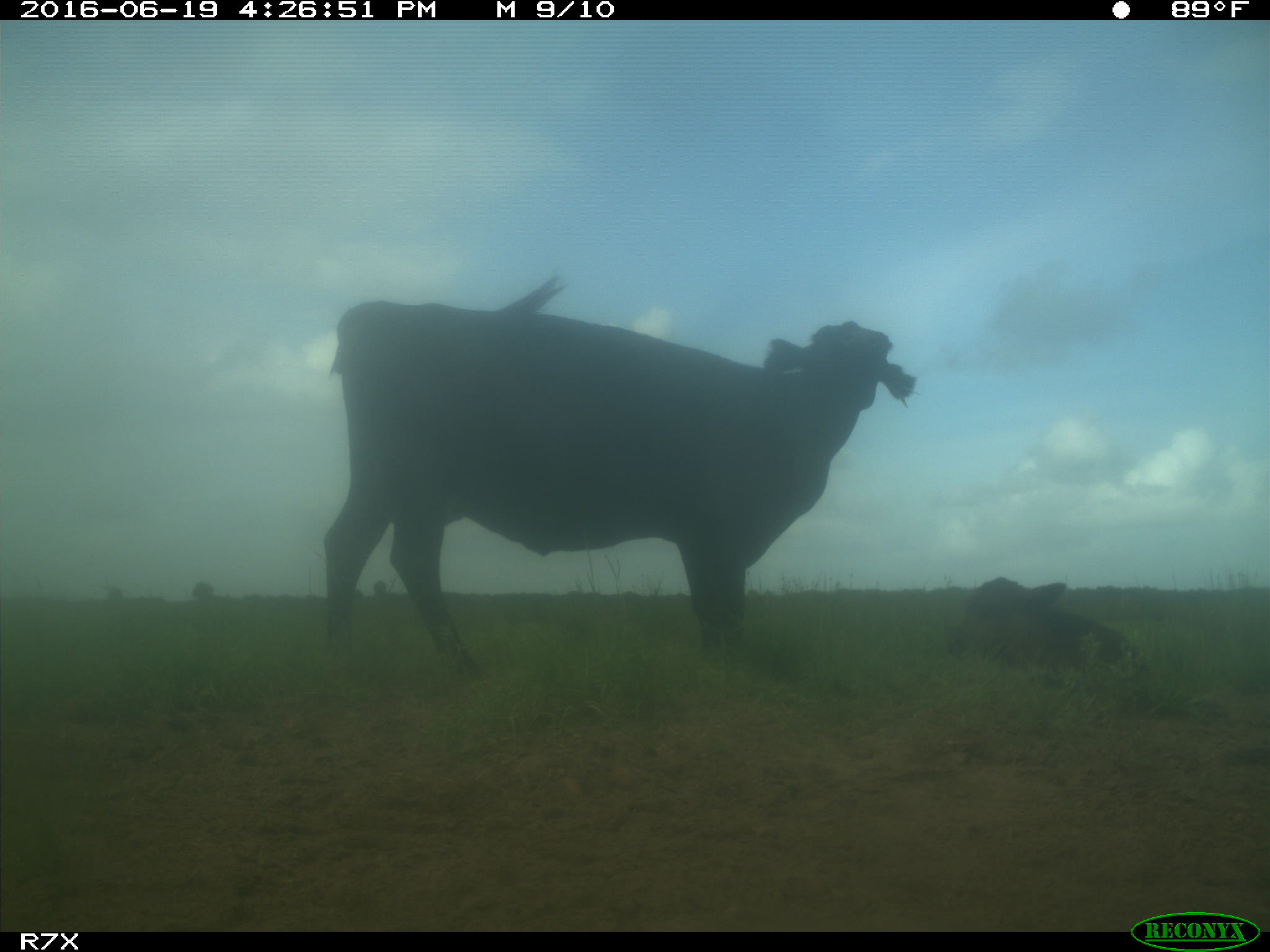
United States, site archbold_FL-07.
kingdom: Animalia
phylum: Chordata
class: Mammalia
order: Artiodactyla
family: Bovidae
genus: Bos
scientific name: Bos taurus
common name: domestic cow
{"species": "Bos taurus (domestic cow)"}